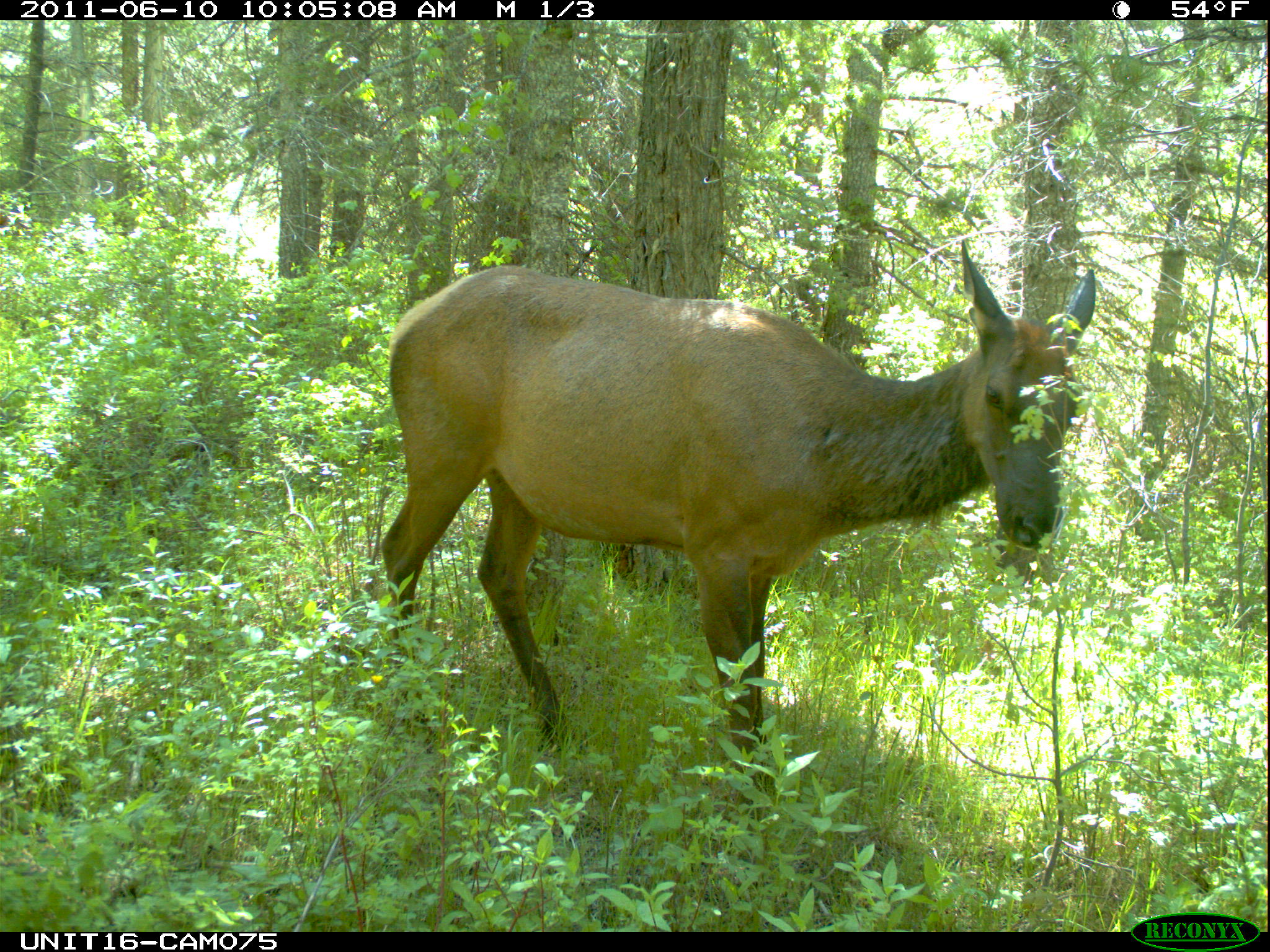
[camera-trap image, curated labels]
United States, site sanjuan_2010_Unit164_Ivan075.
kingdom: Animalia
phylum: Chordata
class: Mammalia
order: Artiodactyla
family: Cervidae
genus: Cervus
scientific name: Cervus elaphus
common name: red deer